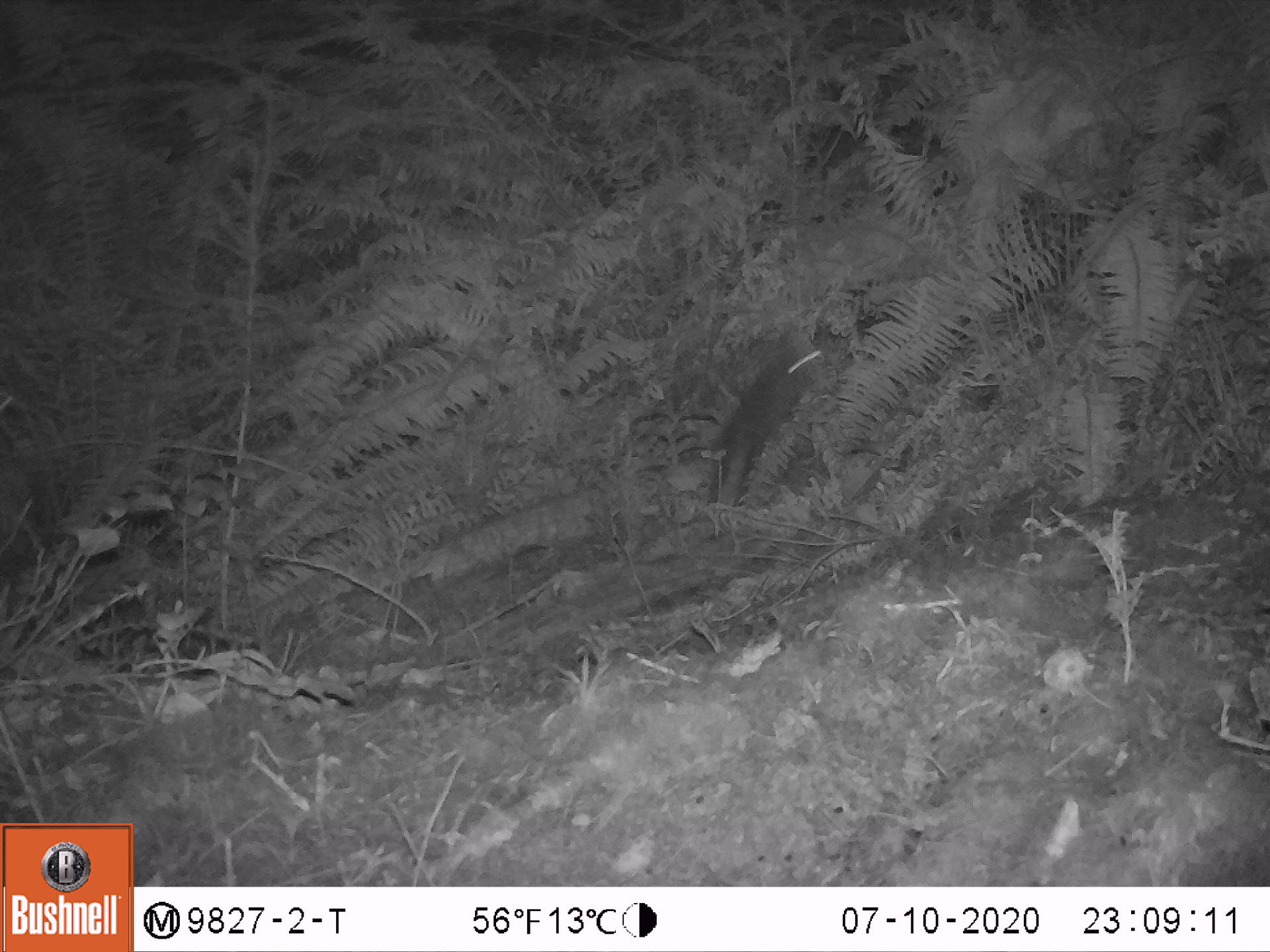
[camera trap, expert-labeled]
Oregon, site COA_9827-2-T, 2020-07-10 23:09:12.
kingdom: Animalia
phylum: Chordata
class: Mammalia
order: Lagomorpha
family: Leporidae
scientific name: Leporidae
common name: hares and rabbits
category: leporidae family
Leporidae family (hares and rabbits) (Leporidae).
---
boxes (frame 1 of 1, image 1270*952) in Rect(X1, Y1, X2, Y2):
leporidae family: Rect(701, 327, 837, 514)